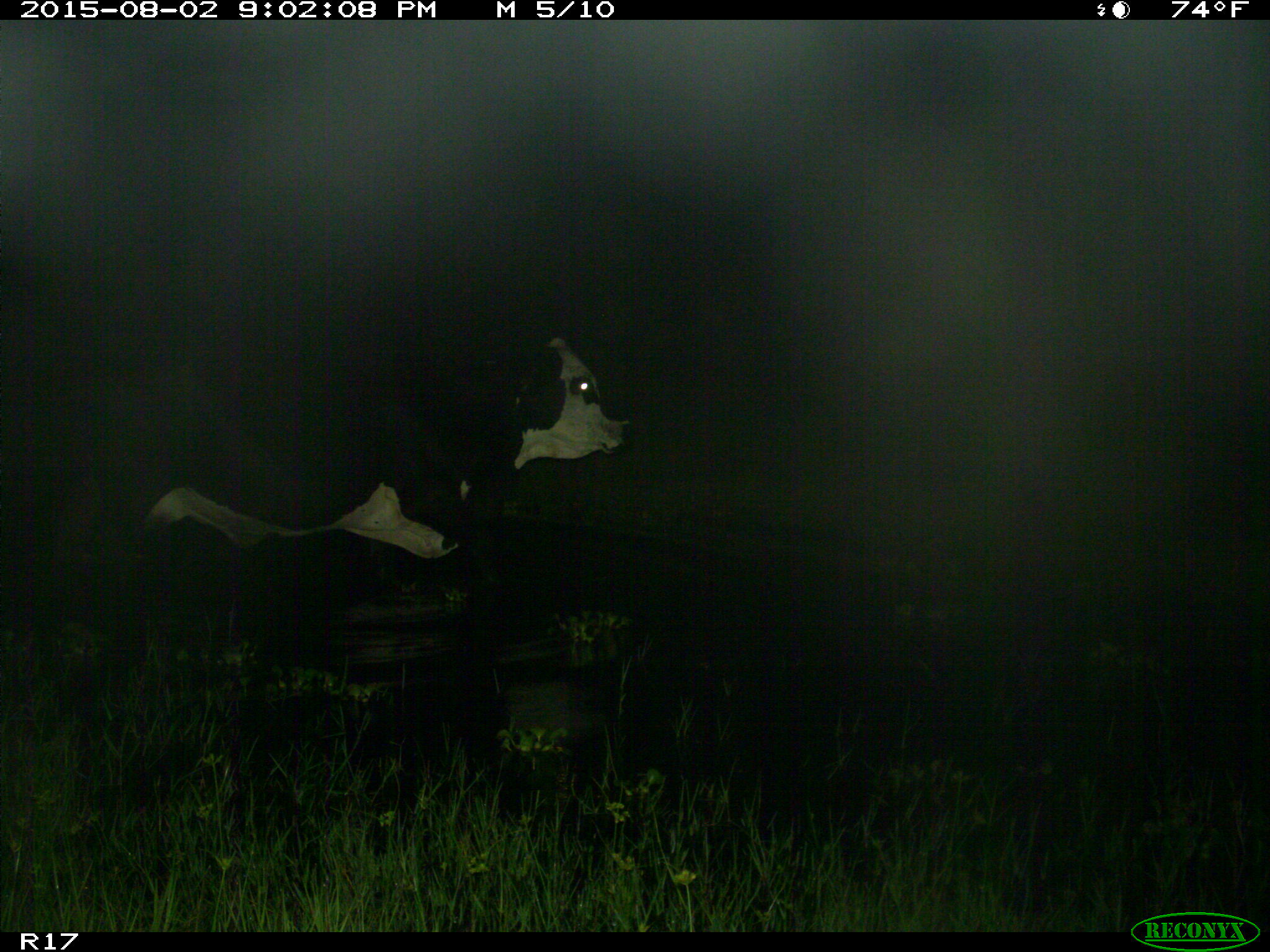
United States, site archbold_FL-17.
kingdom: Animalia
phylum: Chordata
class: Mammalia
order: Artiodactyla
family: Bovidae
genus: Bos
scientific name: Bos taurus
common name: domestic cow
Bos taurus (domestic cow).